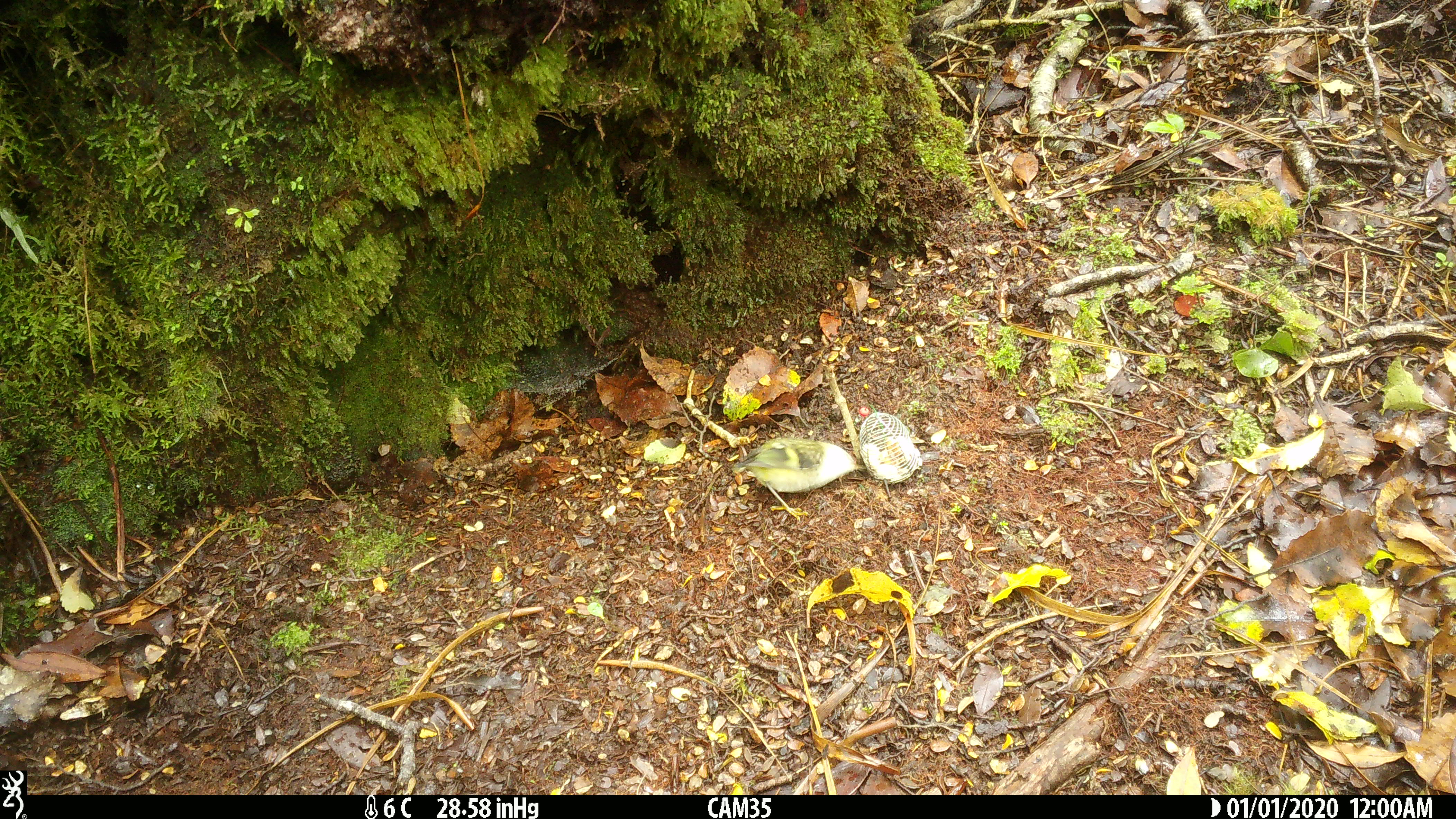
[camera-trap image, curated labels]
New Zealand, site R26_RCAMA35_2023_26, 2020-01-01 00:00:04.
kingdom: Animalia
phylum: Chordata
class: Aves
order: Passeriformes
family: Acanthisittidae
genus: Acanthisitta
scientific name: Acanthisitta chloris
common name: rifleman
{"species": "rifleman (Acanthisitta chloris)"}